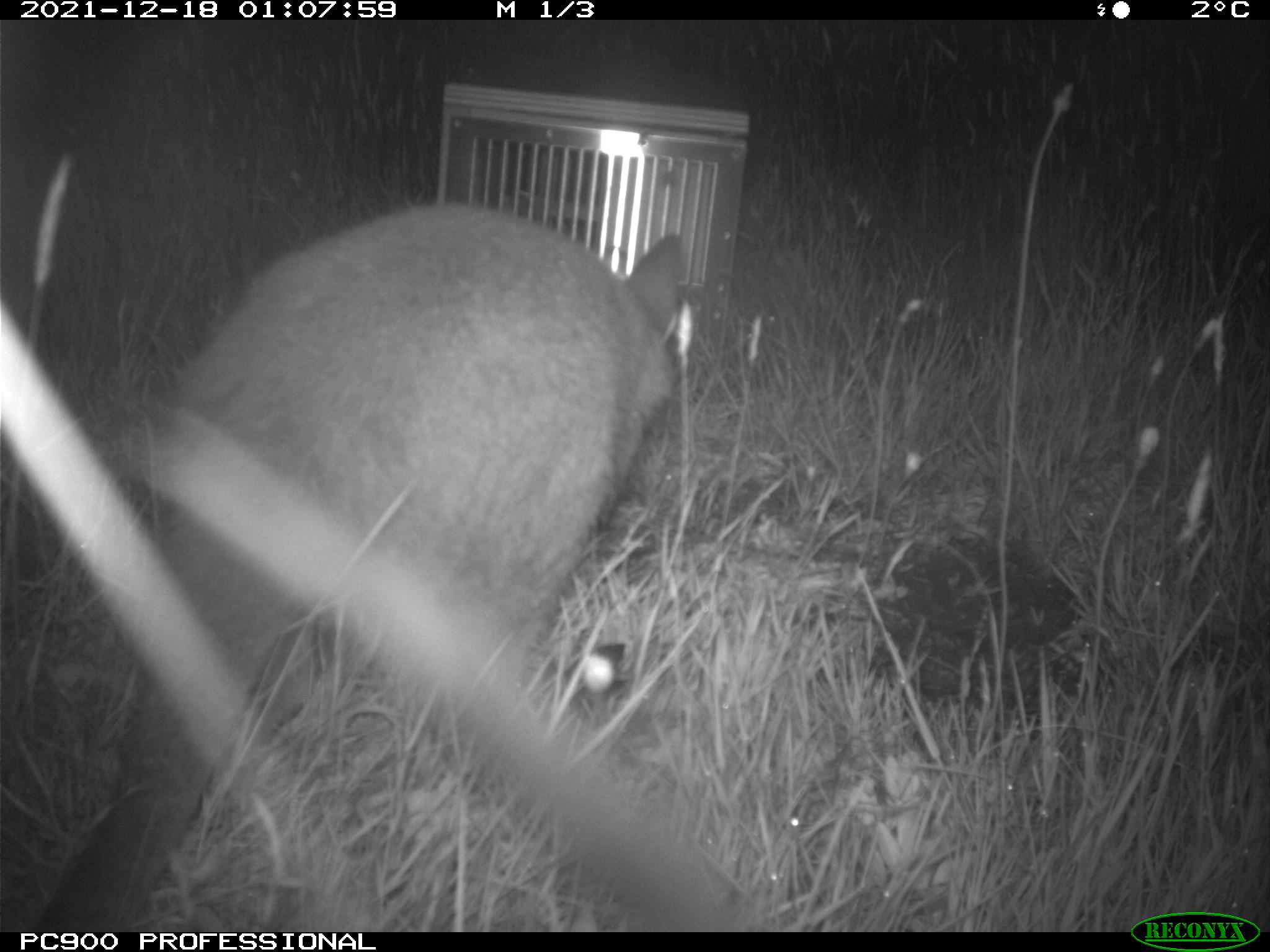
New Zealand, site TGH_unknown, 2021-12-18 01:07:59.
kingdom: Animalia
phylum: Chordata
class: Mammalia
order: Diprotodontia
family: Macropodidae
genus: Notamacropus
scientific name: Notamacropus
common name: wallaby